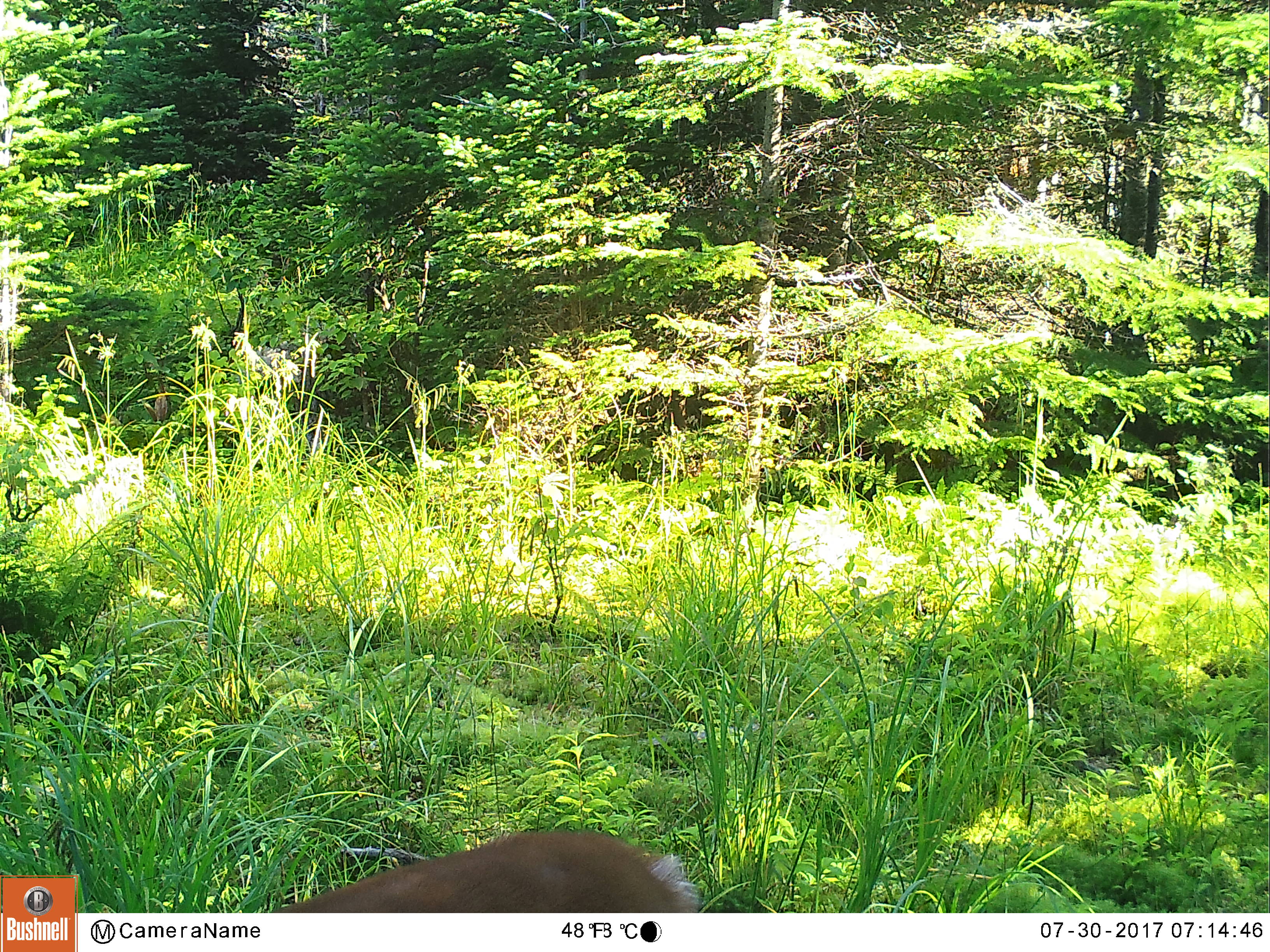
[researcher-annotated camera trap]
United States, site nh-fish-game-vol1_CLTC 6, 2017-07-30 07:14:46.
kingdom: Animalia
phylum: Chordata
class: Mammalia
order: Artiodactyla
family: Cervidae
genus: Odocoileus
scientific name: Odocoileus virginianus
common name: white-tailed deer